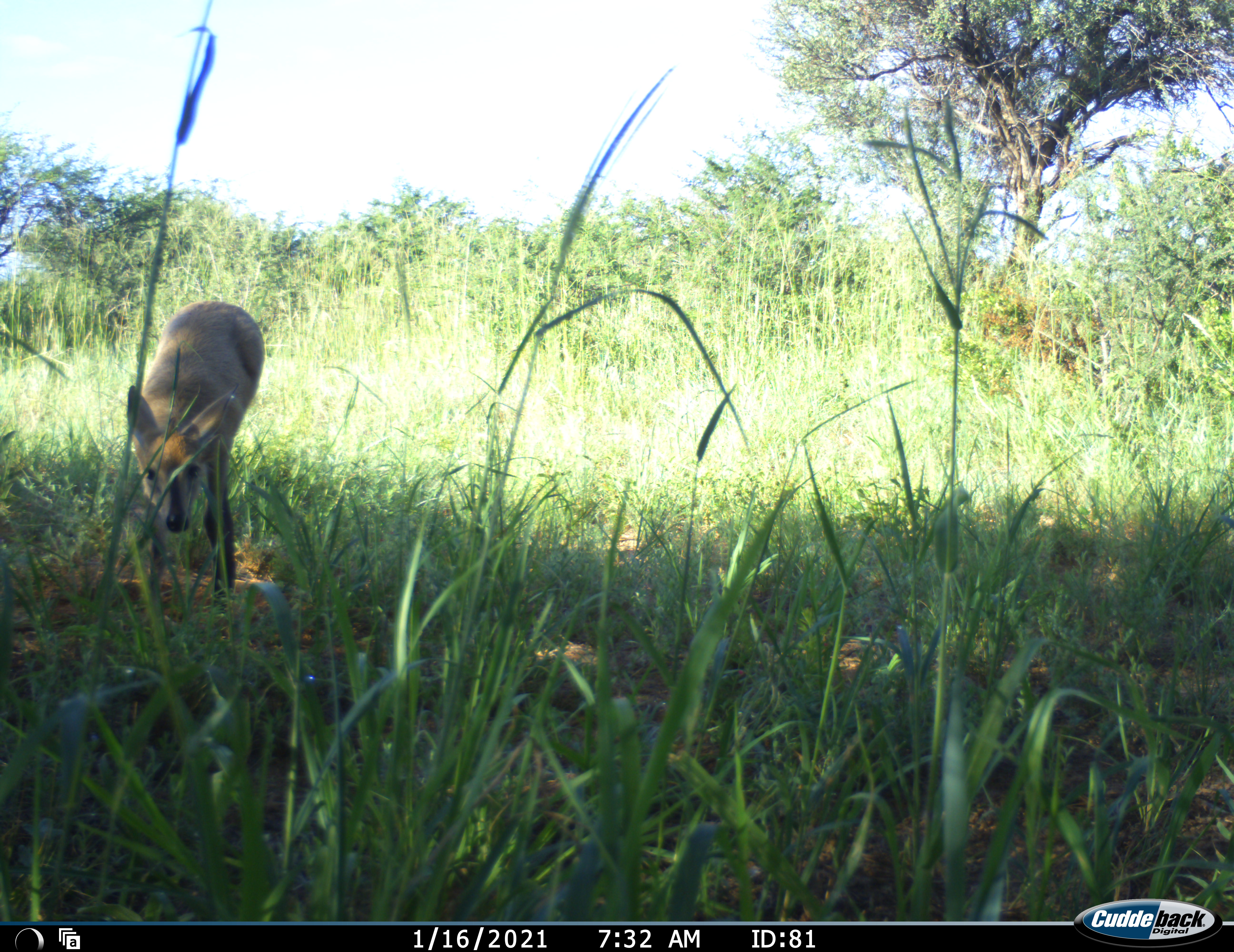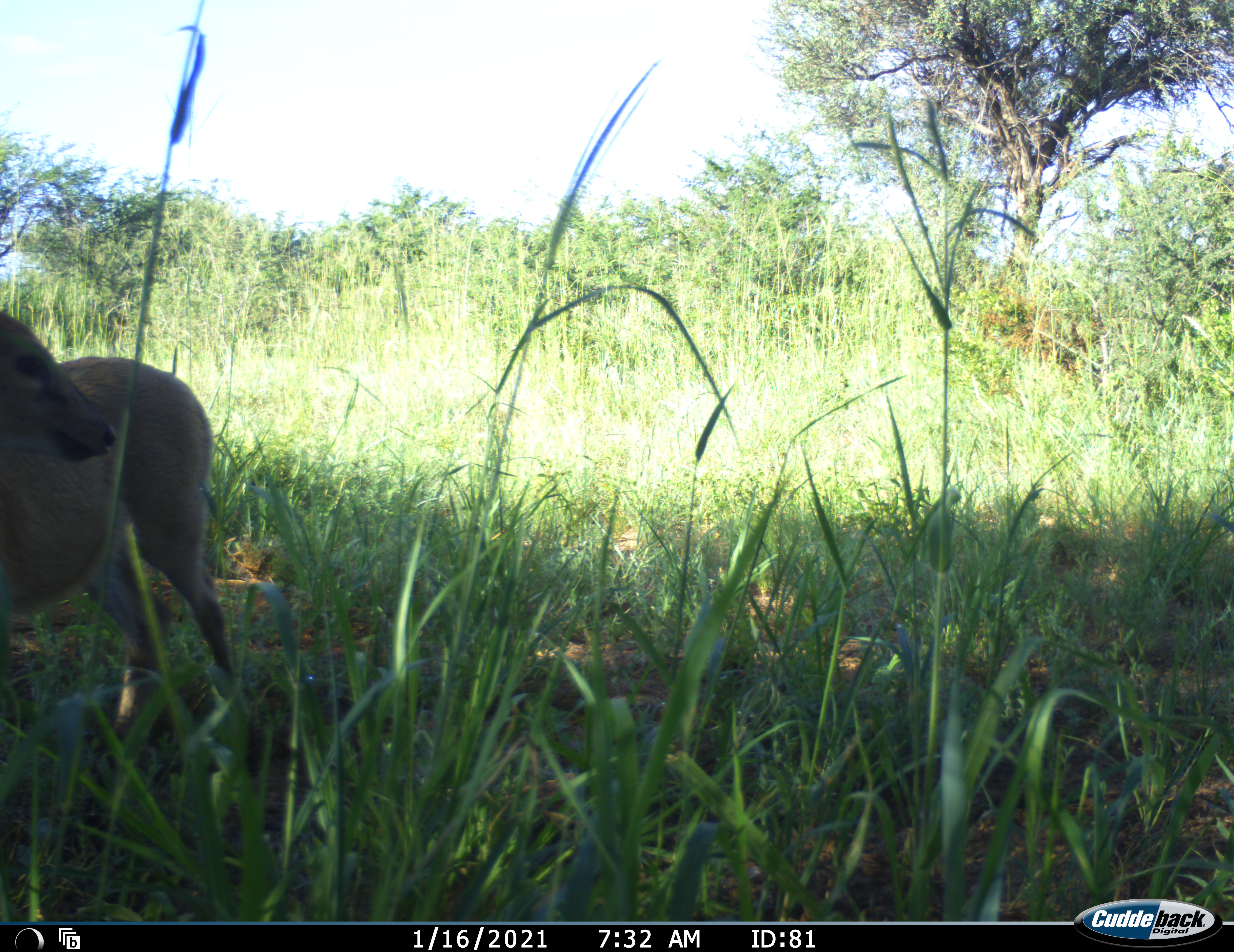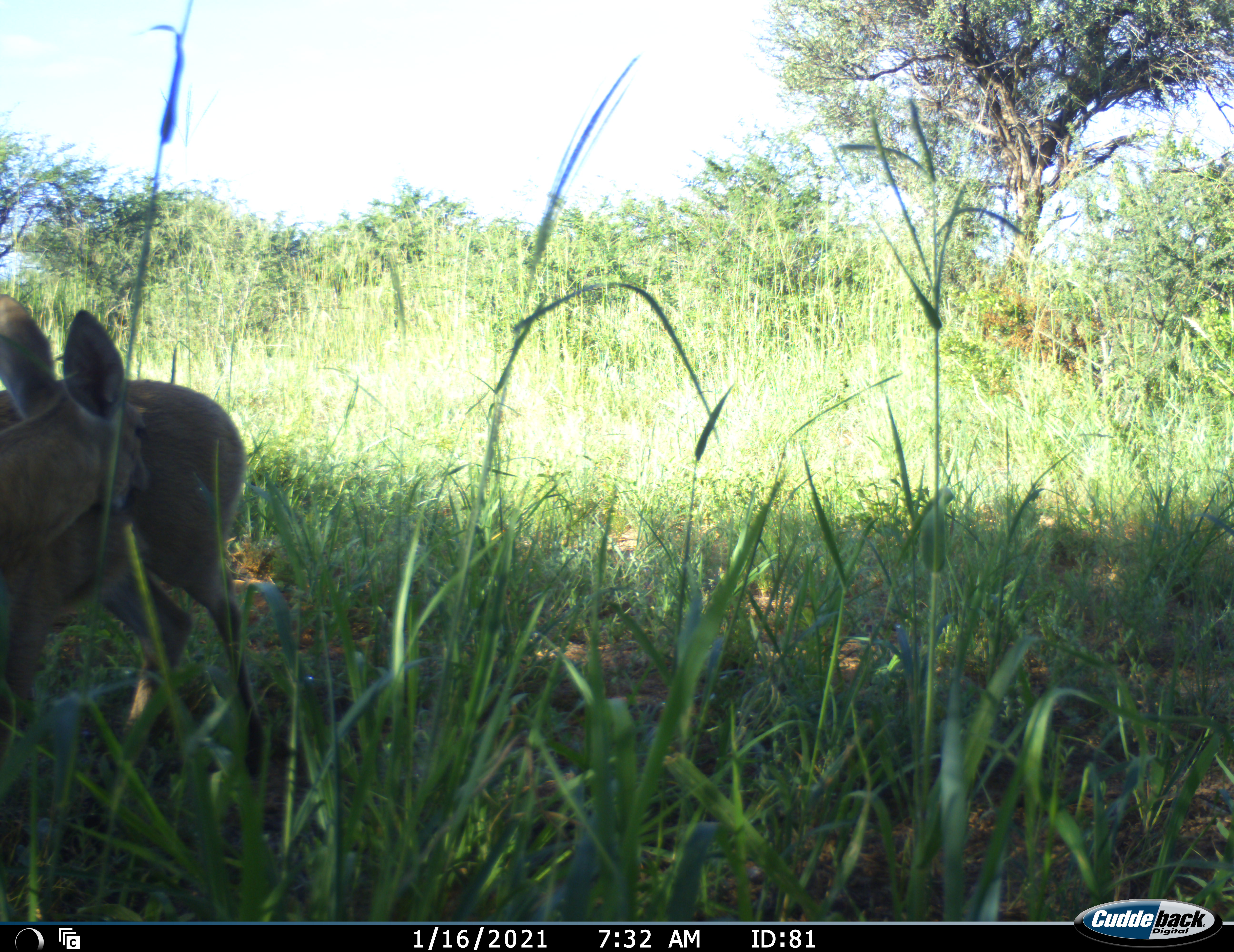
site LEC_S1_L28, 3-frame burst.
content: unidentified animal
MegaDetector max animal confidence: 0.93